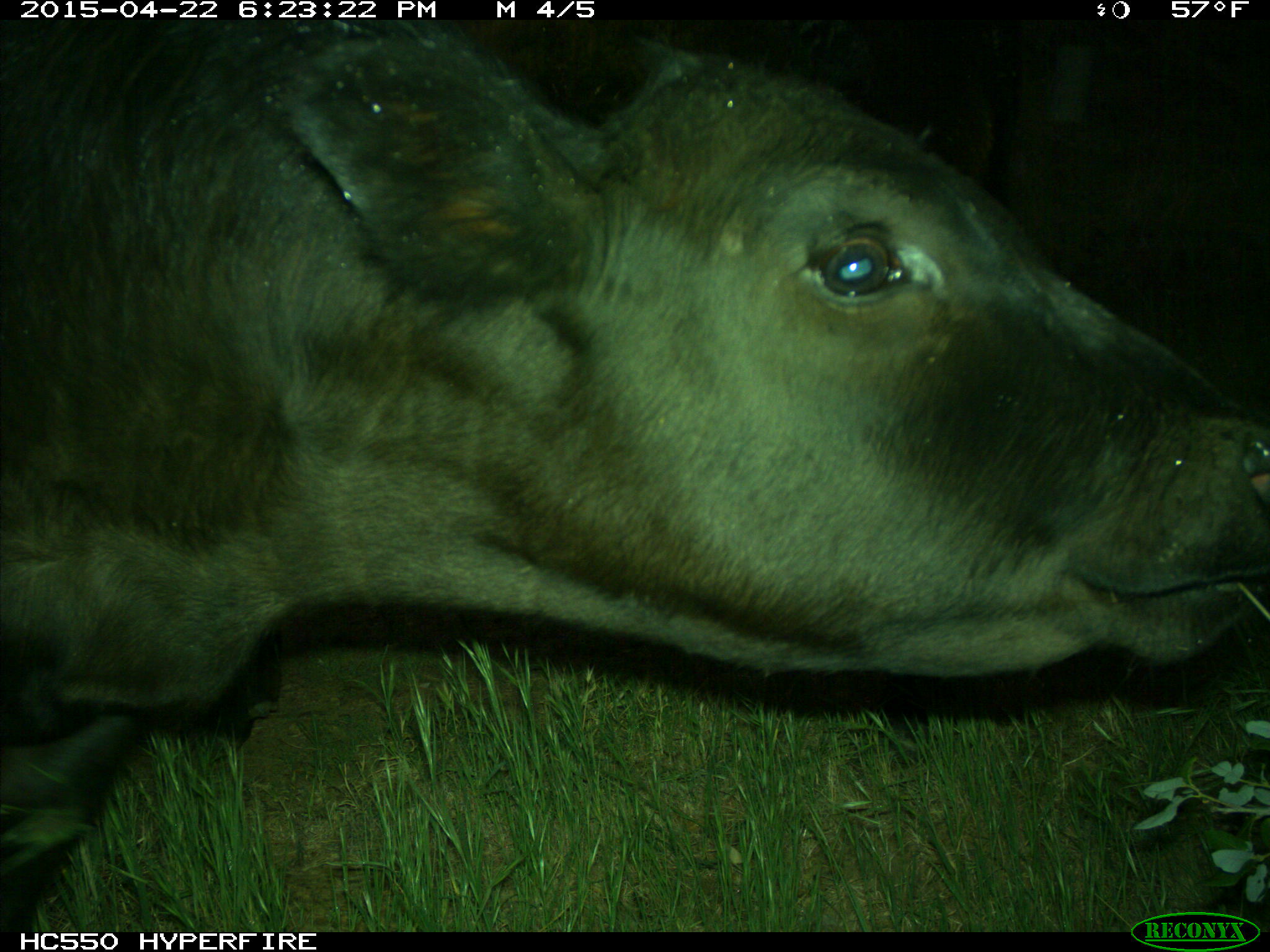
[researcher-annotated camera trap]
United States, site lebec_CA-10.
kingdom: Animalia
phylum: Chordata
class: Mammalia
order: Artiodactyla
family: Bovidae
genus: Bos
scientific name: Bos taurus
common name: domestic cow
Bos taurus (domestic cow).